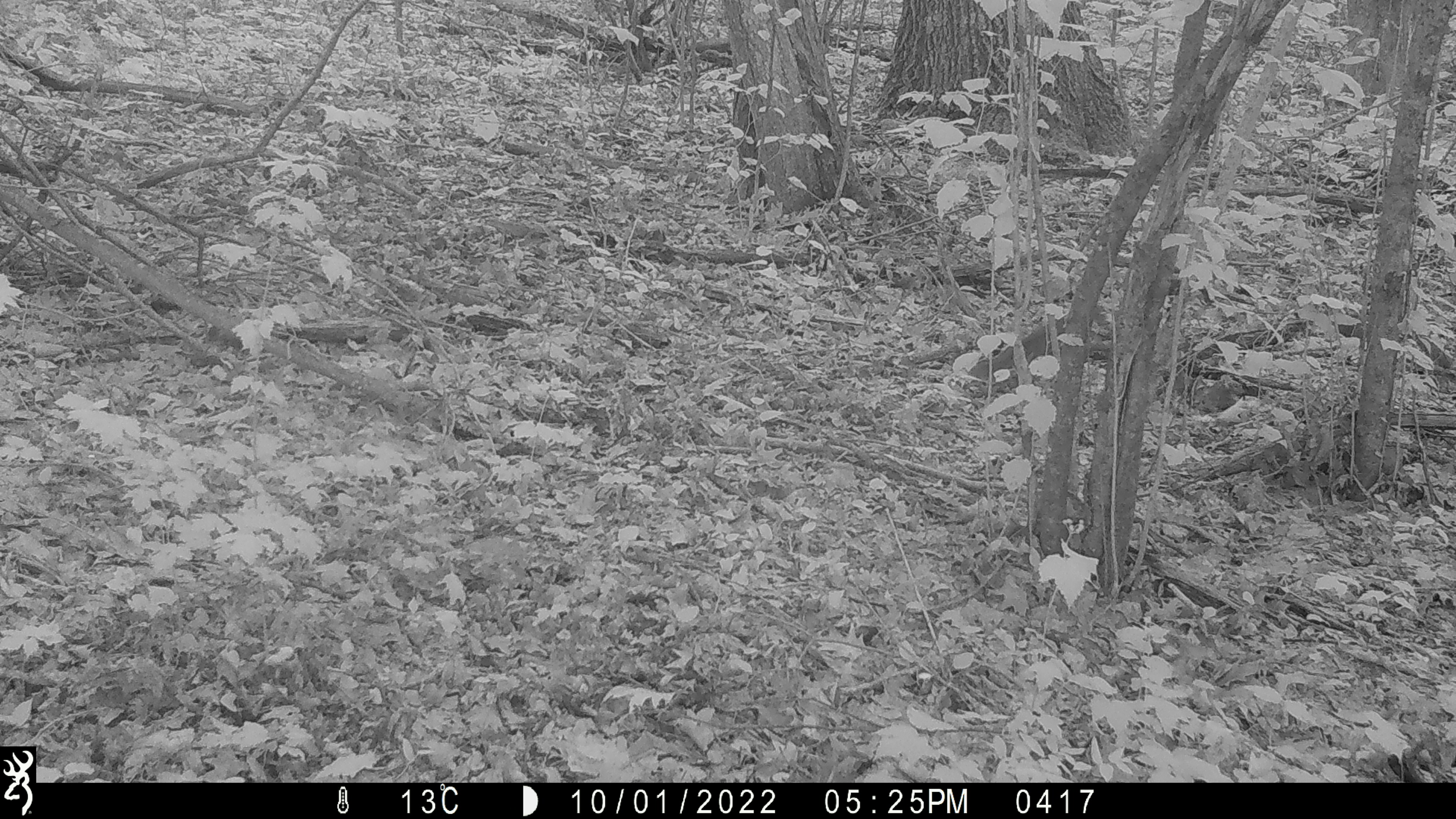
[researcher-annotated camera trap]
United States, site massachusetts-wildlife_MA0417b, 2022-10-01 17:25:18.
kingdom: Animalia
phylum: Chordata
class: Mammalia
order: Rodentia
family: Sciuridae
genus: Sciurus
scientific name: Sciurus carolinensis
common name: gray squirrel